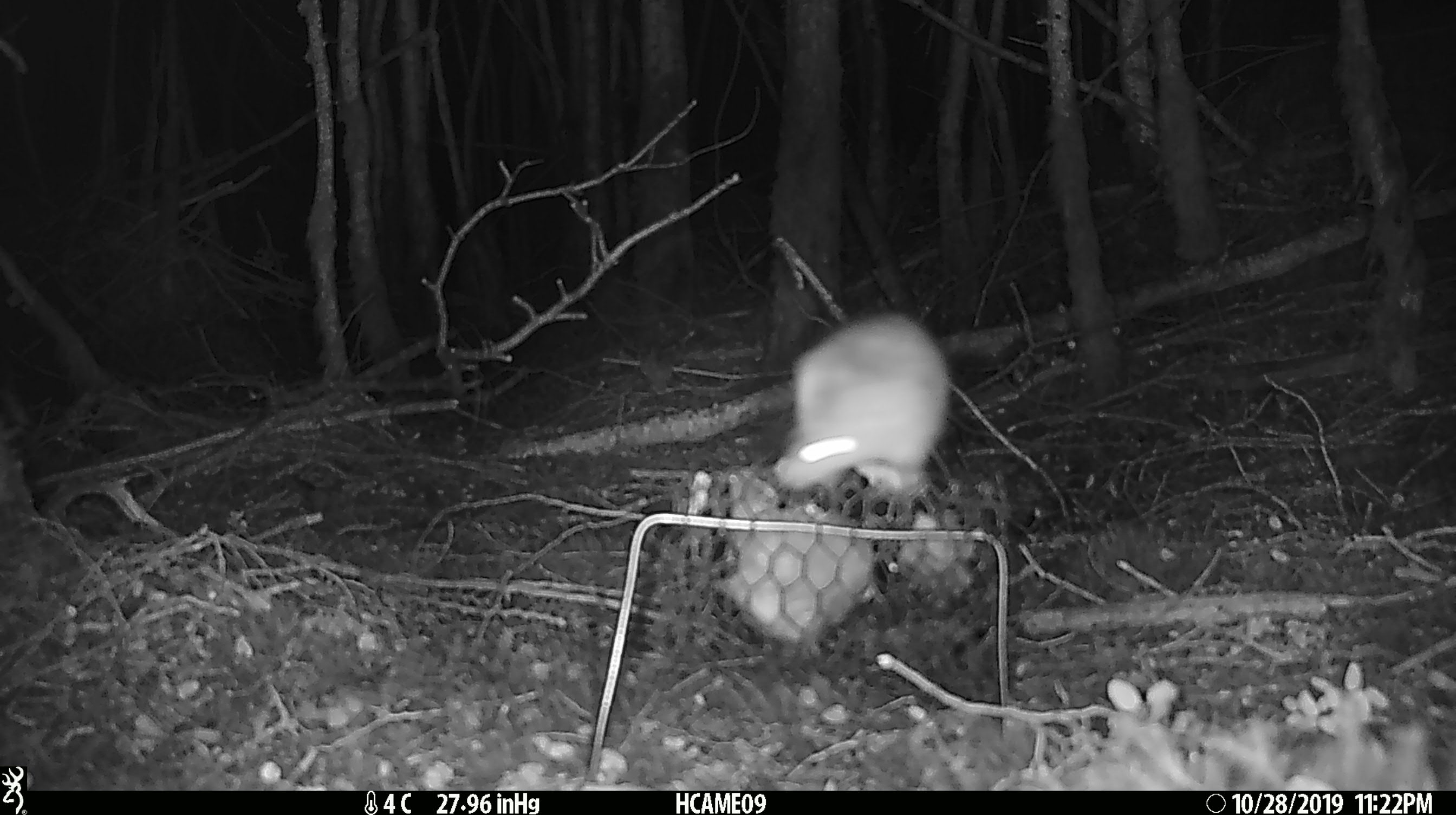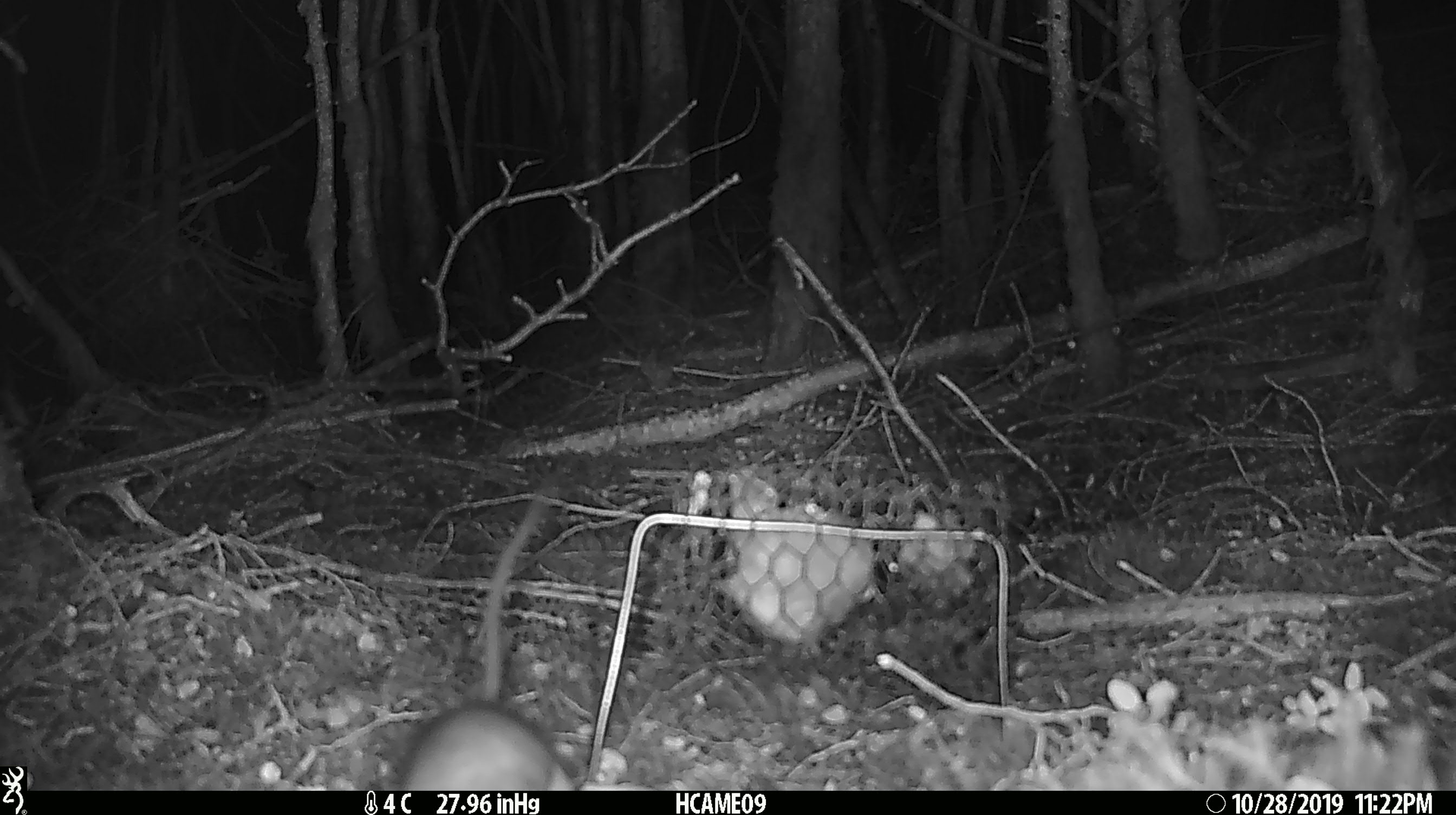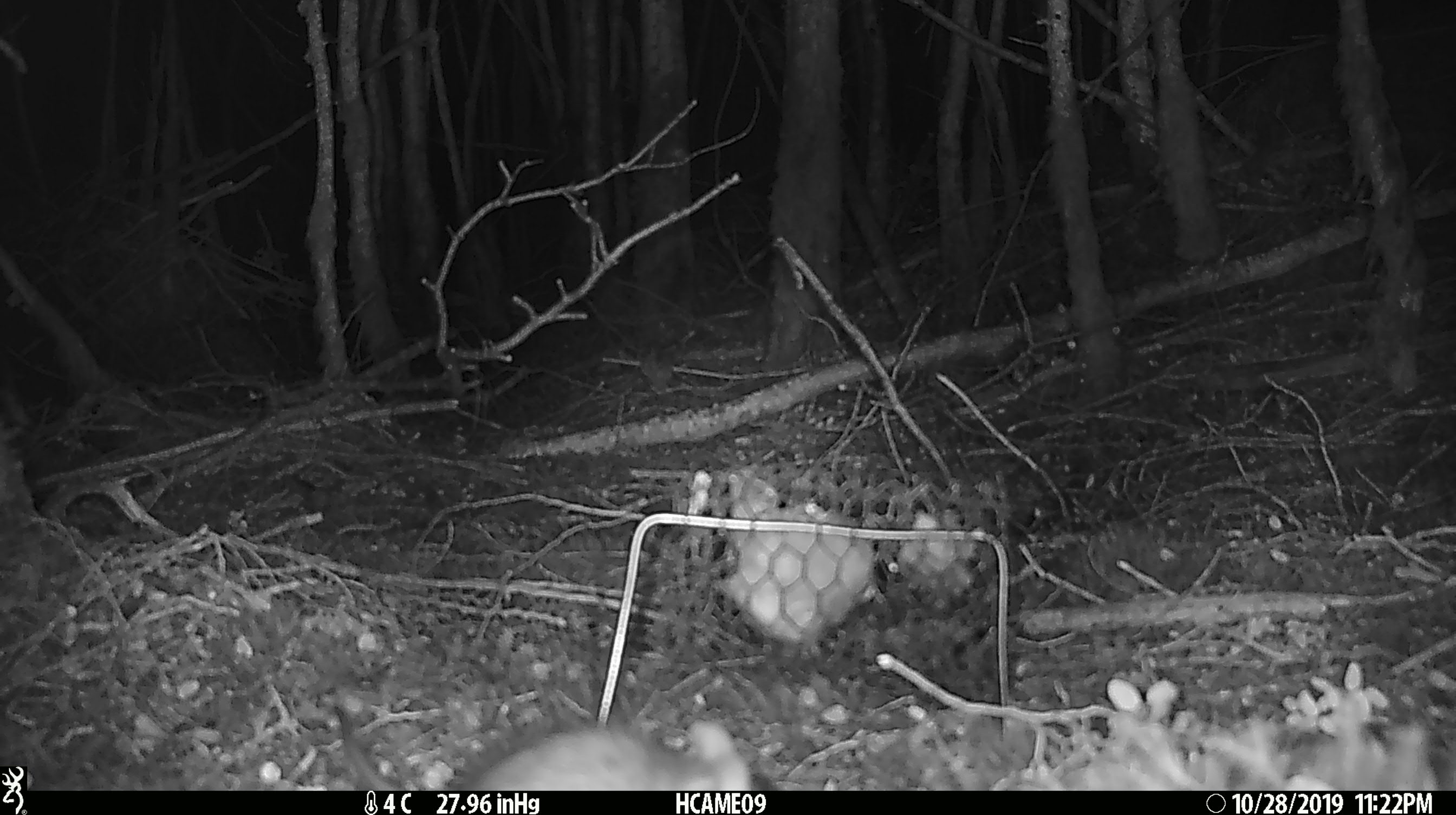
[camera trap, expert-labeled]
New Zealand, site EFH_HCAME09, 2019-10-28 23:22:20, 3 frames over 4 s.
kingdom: Animalia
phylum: Chordata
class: Mammalia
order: Rodentia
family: Muridae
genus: Rattus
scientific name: Rattus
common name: rat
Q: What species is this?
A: Rat (Rattus).